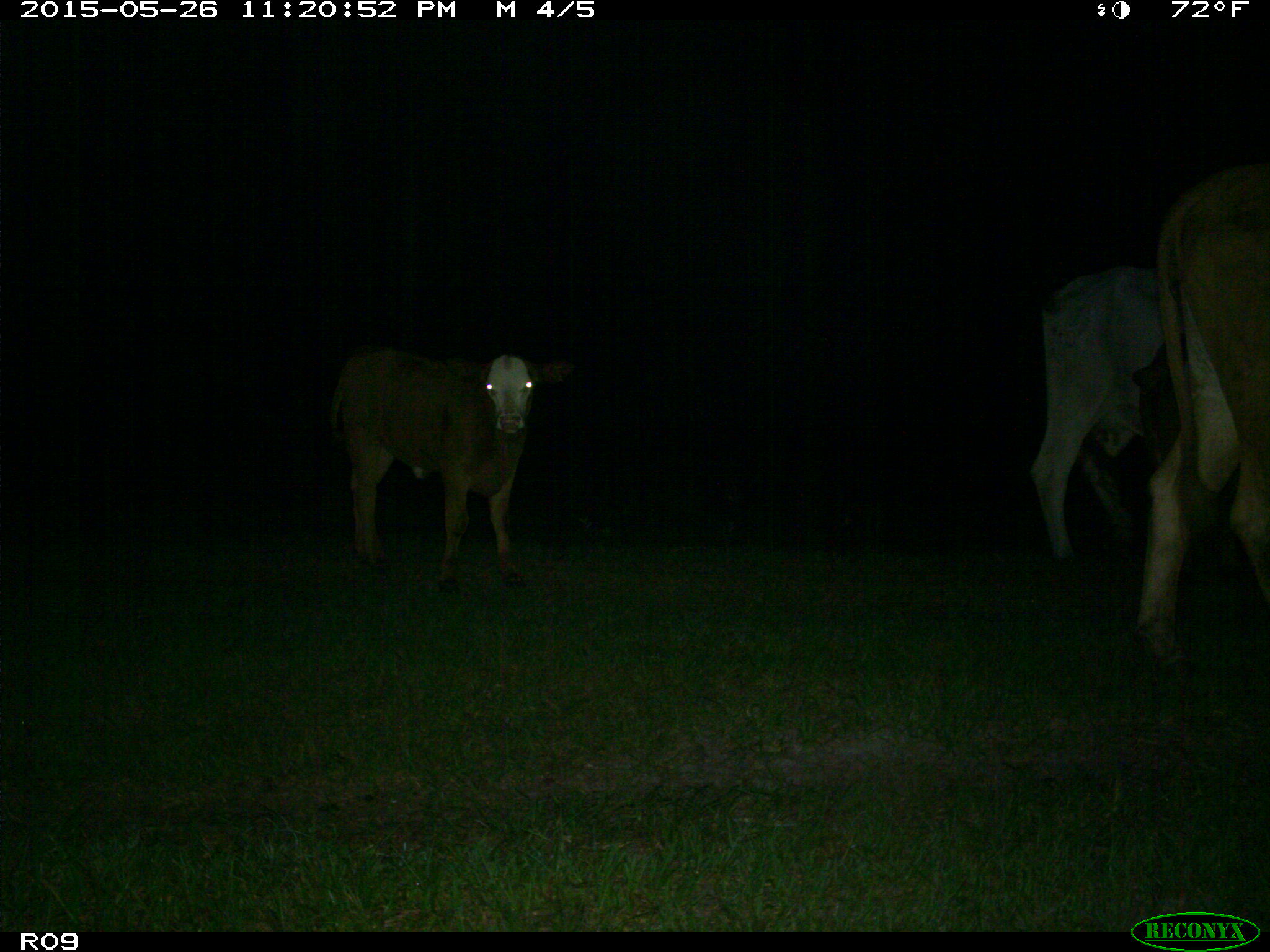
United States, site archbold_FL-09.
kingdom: Animalia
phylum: Chordata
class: Mammalia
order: Artiodactyla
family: Bovidae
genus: Bos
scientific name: Bos taurus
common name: domestic cow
Bos taurus (domestic cow).